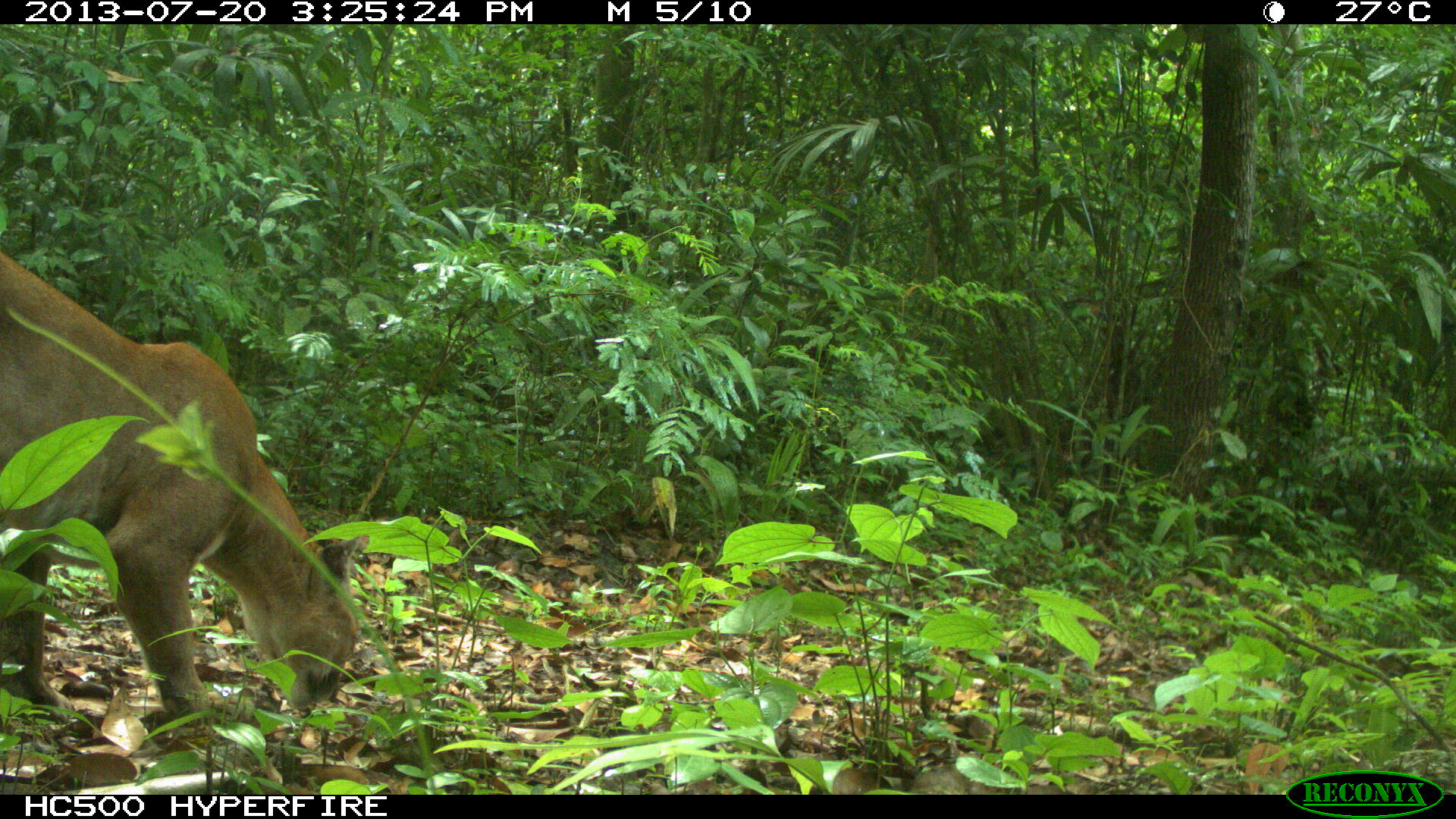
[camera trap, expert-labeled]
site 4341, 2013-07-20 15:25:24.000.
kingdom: Animalia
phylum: Chordata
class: Mammalia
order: Carnivora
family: Felidae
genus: Puma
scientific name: Puma concolor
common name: mountain lion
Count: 1.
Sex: male.